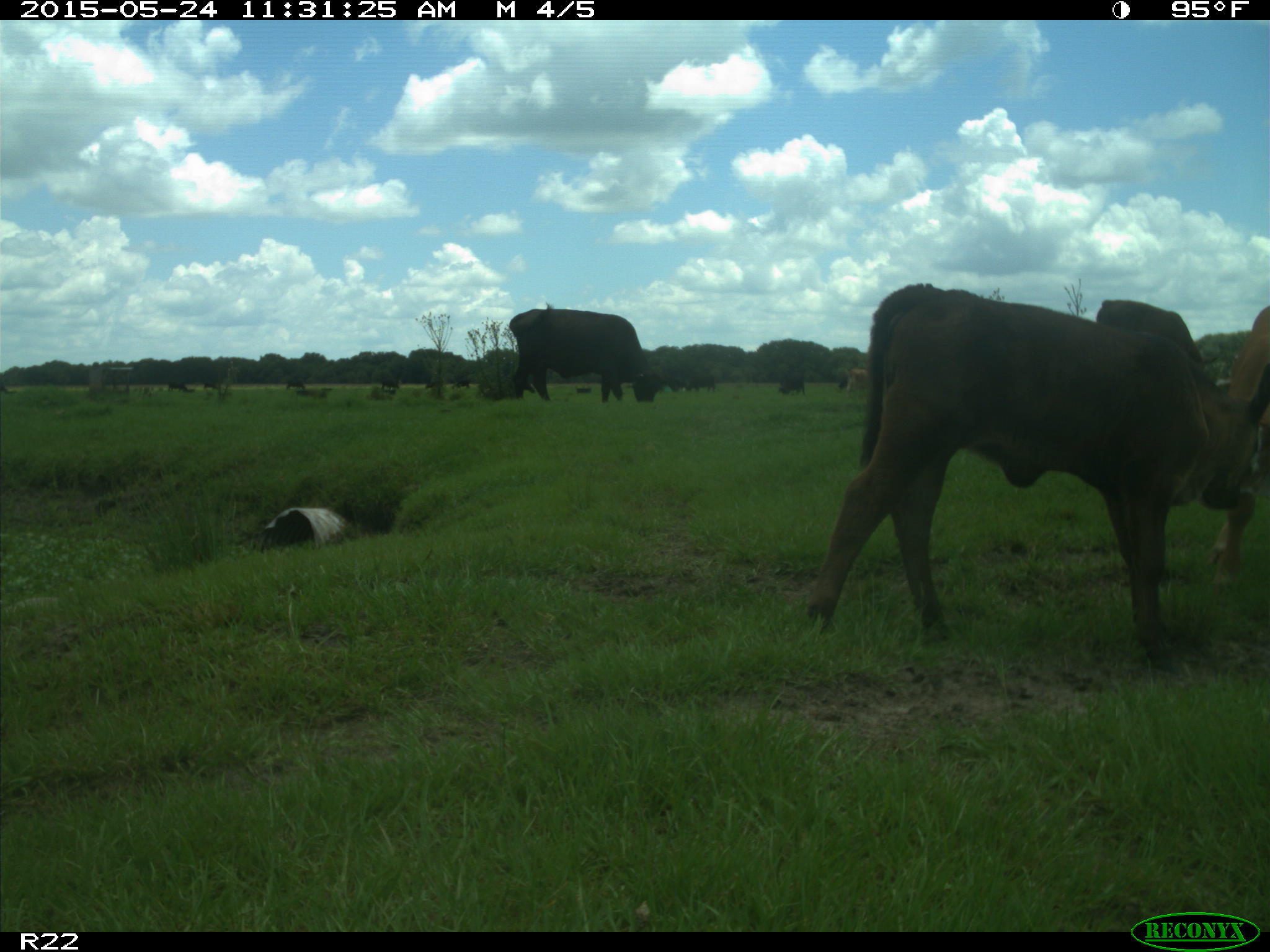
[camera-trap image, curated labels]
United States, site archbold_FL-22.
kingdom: Animalia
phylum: Chordata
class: Mammalia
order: Artiodactyla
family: Bovidae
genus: Bos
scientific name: Bos taurus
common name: domestic cow